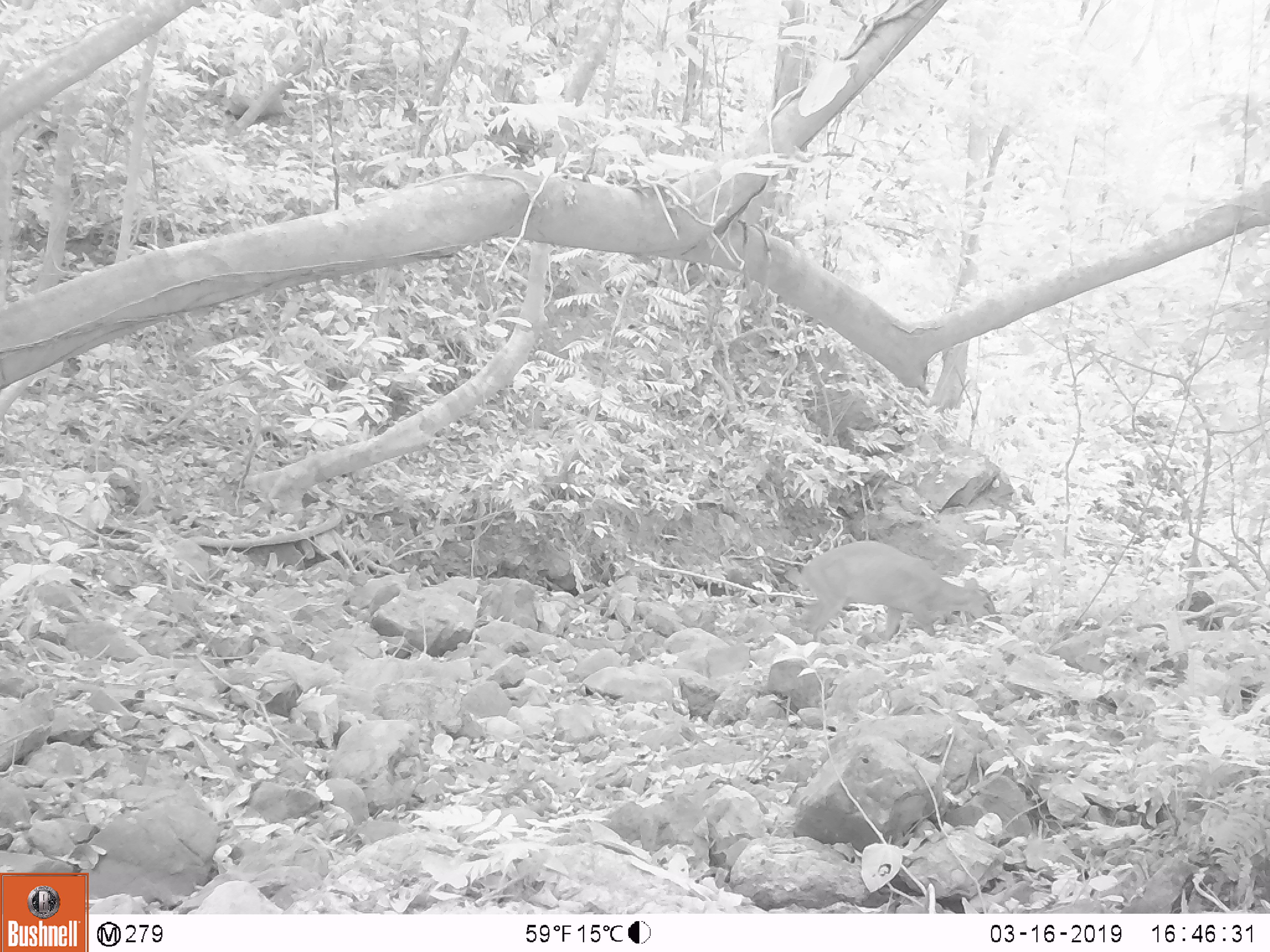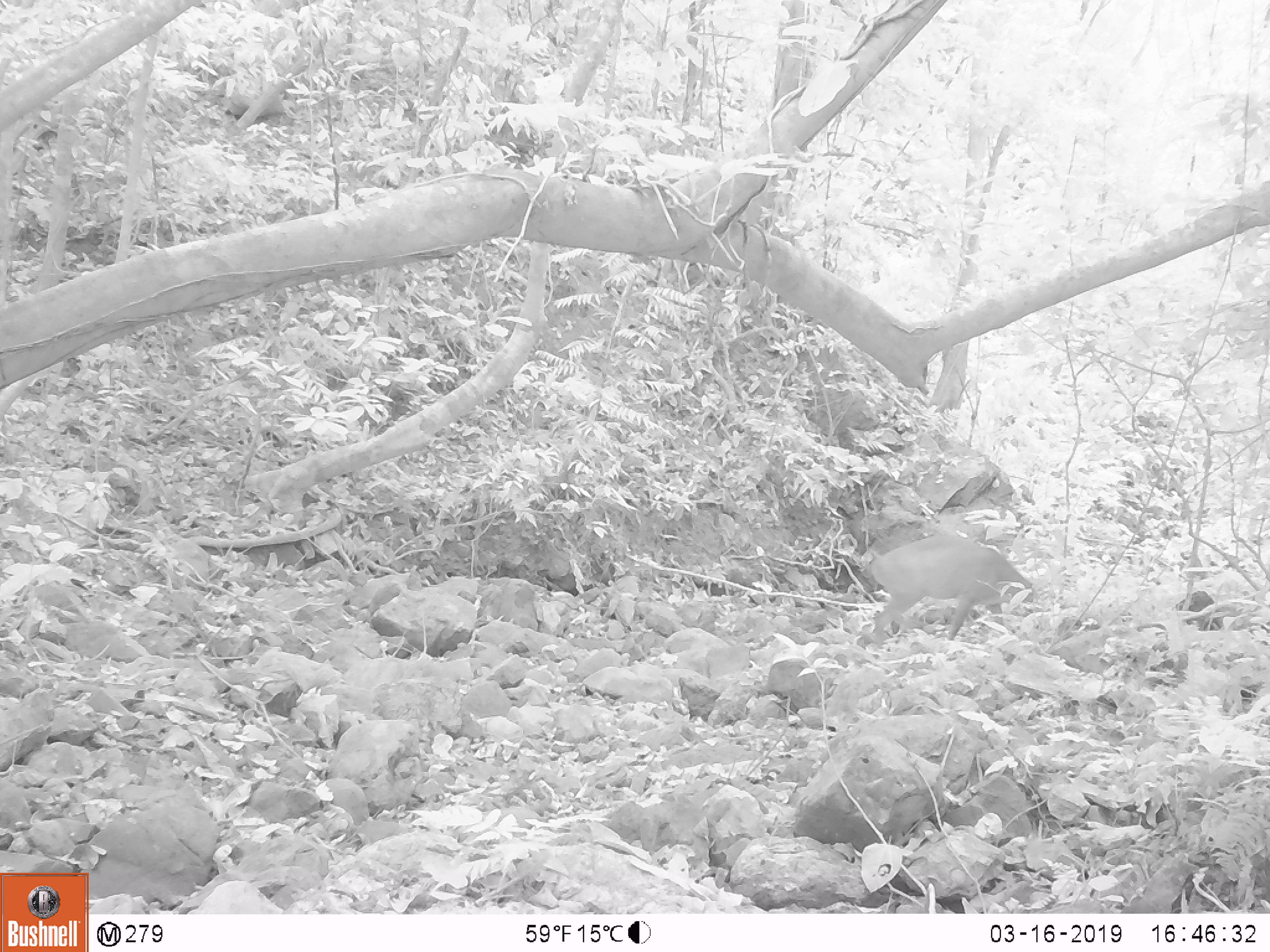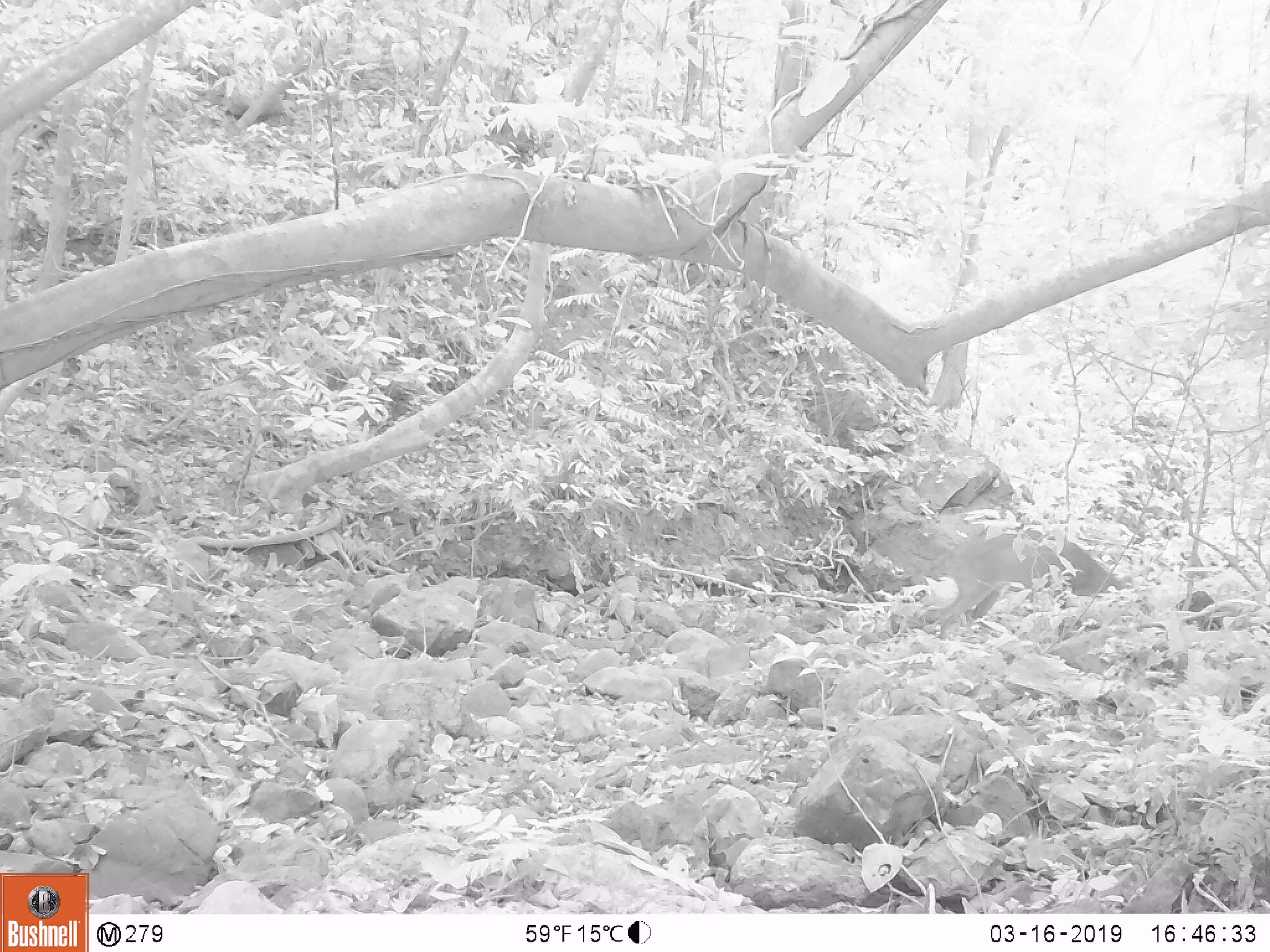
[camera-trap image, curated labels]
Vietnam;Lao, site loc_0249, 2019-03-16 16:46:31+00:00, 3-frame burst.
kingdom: Animalia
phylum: Chordata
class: Mammalia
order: Artiodactyla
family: Cervidae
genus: Muntiacus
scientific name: Muntiacus vuquangensis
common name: large-antlered muntjac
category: large antlered muntjac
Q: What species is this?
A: Large antlered muntjac (large-antlered muntjac) (Muntiacus vuquangensis).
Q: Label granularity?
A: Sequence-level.